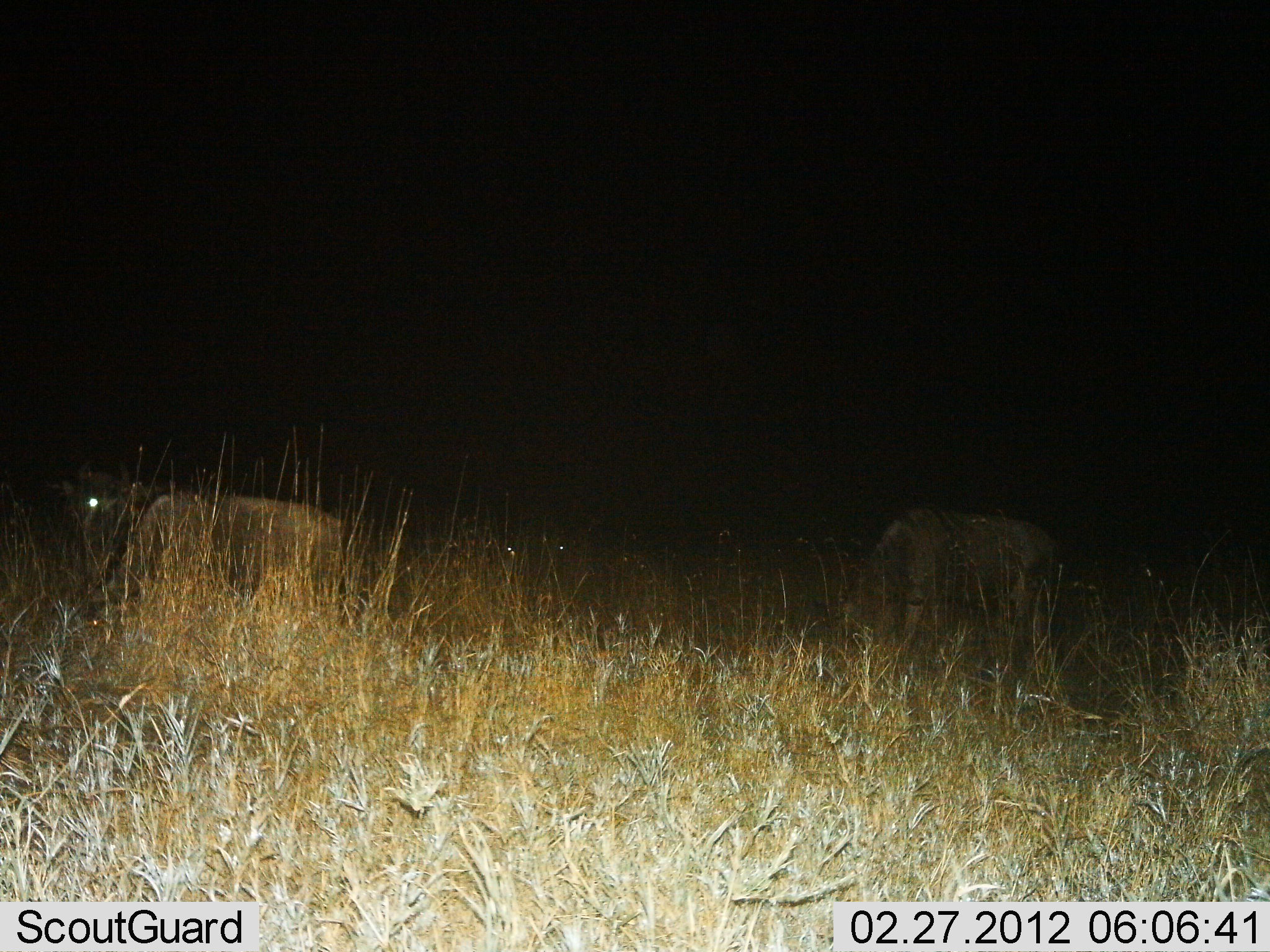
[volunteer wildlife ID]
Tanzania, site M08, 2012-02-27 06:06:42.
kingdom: Animalia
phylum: Chordata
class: Mammalia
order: Artiodactyla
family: Bovidae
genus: Connochaetes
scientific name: Connochaetes taurinus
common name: blue wildebeest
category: wildebeest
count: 2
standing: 47%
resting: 33%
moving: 7%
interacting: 0%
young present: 0%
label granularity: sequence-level